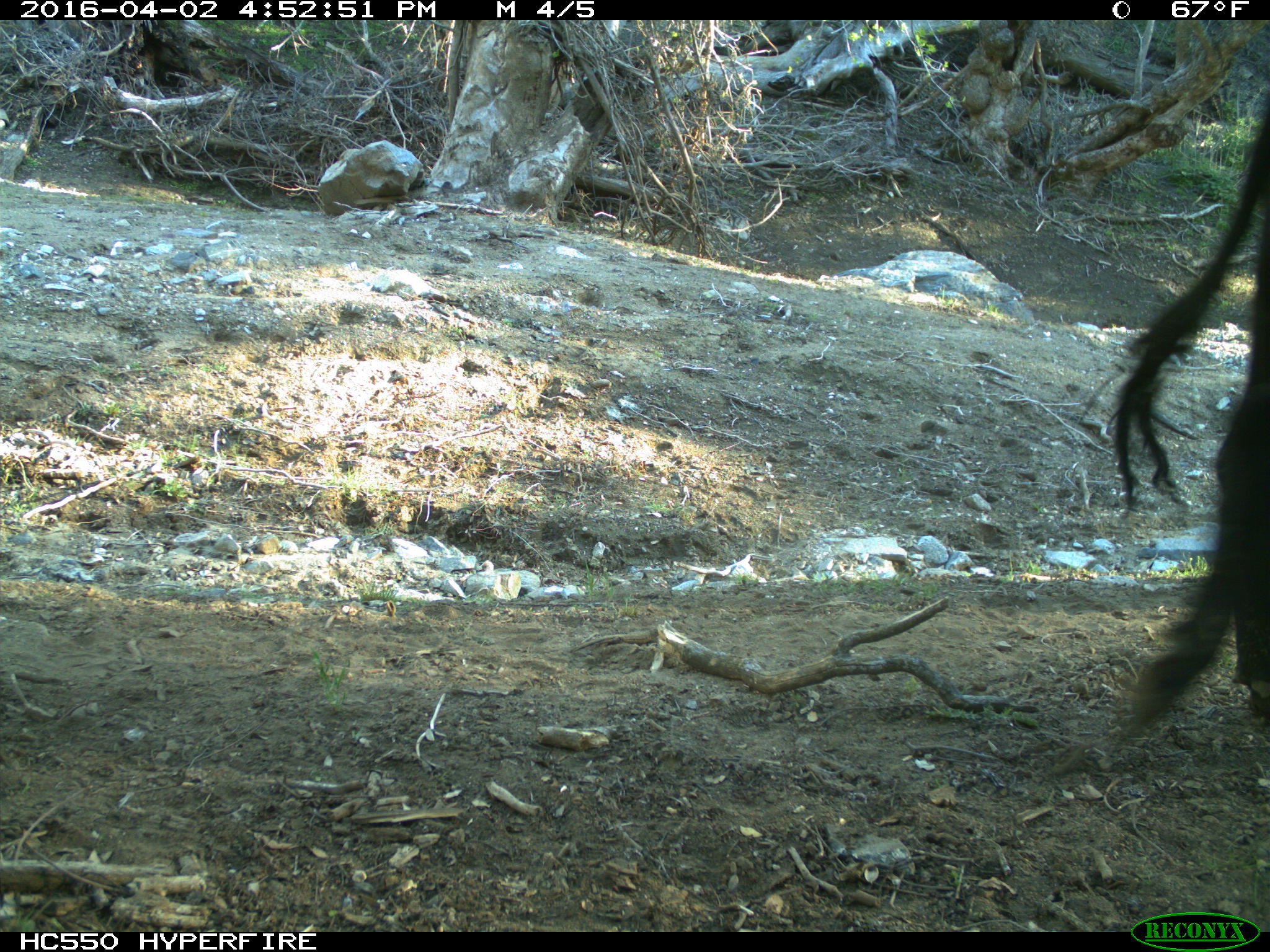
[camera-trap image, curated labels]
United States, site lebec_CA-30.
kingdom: Animalia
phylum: Chordata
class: Mammalia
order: Artiodactyla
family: Bovidae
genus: Bos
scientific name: Bos taurus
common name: domestic cow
Bos taurus (domestic cow).